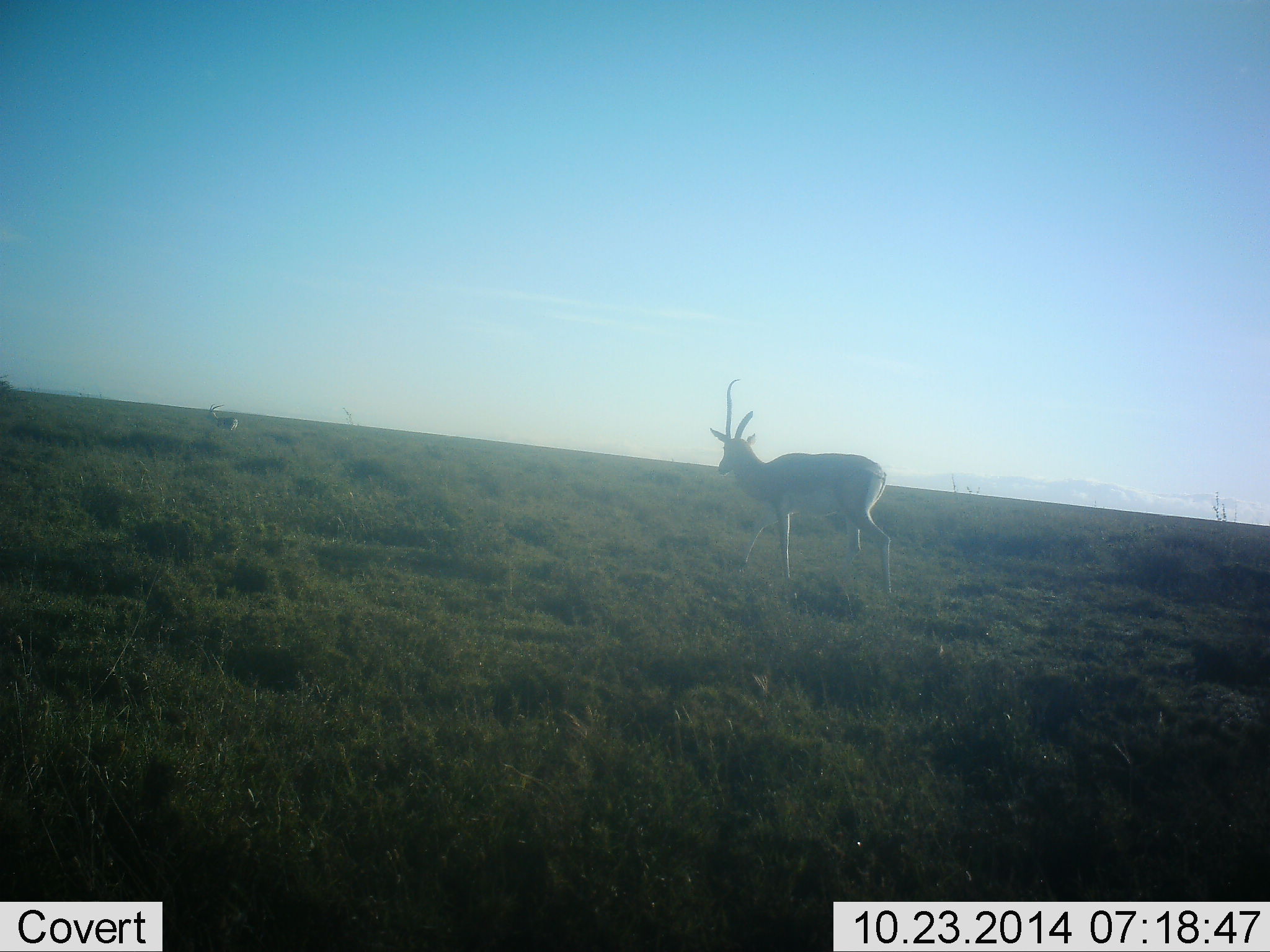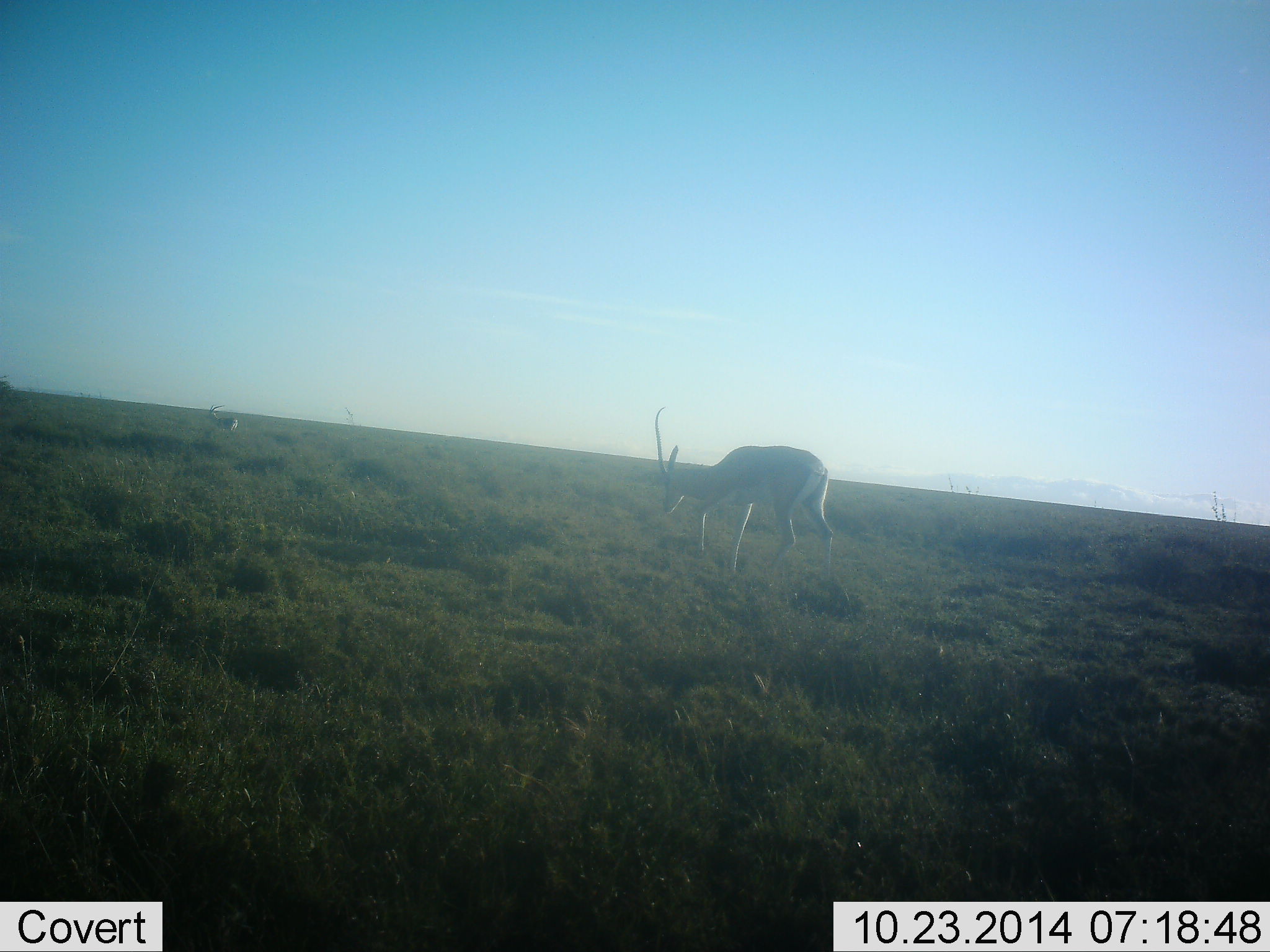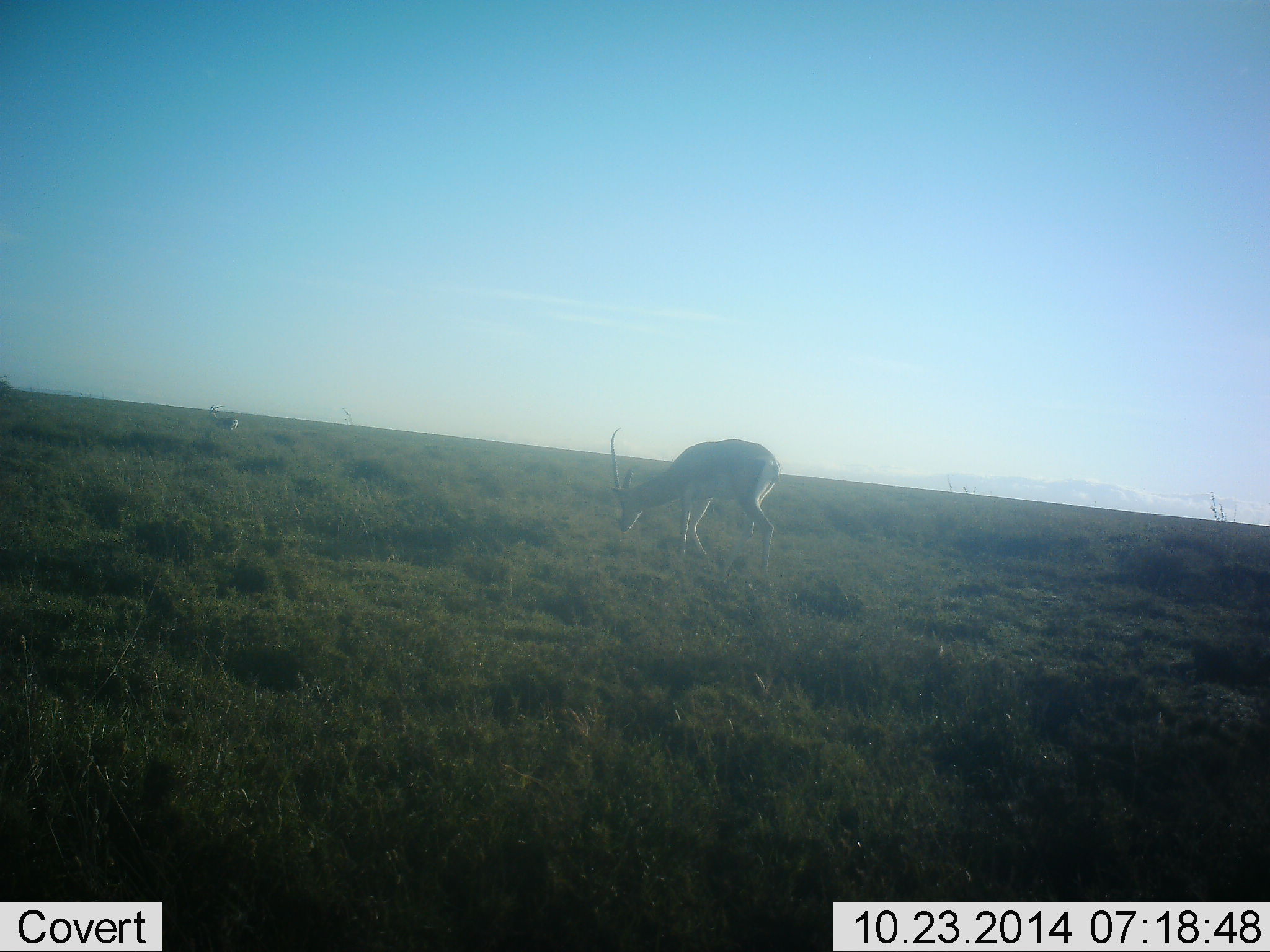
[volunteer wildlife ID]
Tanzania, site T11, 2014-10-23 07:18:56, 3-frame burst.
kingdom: Animalia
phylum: Chordata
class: Mammalia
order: Artiodactyla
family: Bovidae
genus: Nanger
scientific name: Nanger granti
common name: grant's gazelle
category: gazellegrants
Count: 1.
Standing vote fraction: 40%.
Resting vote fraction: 0%.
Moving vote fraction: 90%.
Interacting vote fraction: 0%.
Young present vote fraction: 0%.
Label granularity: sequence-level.